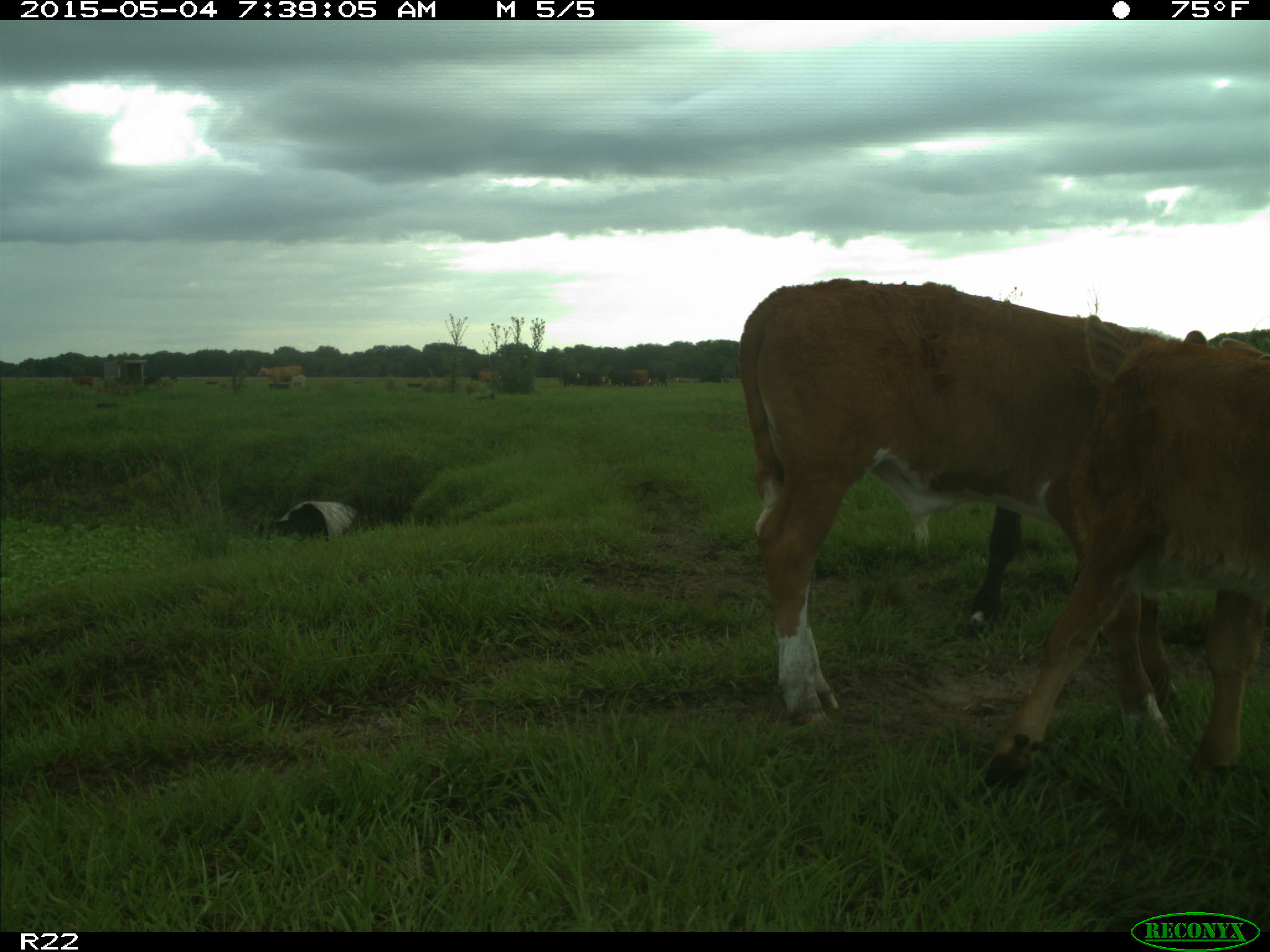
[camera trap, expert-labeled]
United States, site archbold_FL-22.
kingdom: Animalia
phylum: Chordata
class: Mammalia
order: Artiodactyla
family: Bovidae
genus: Bos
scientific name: Bos taurus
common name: domestic cow